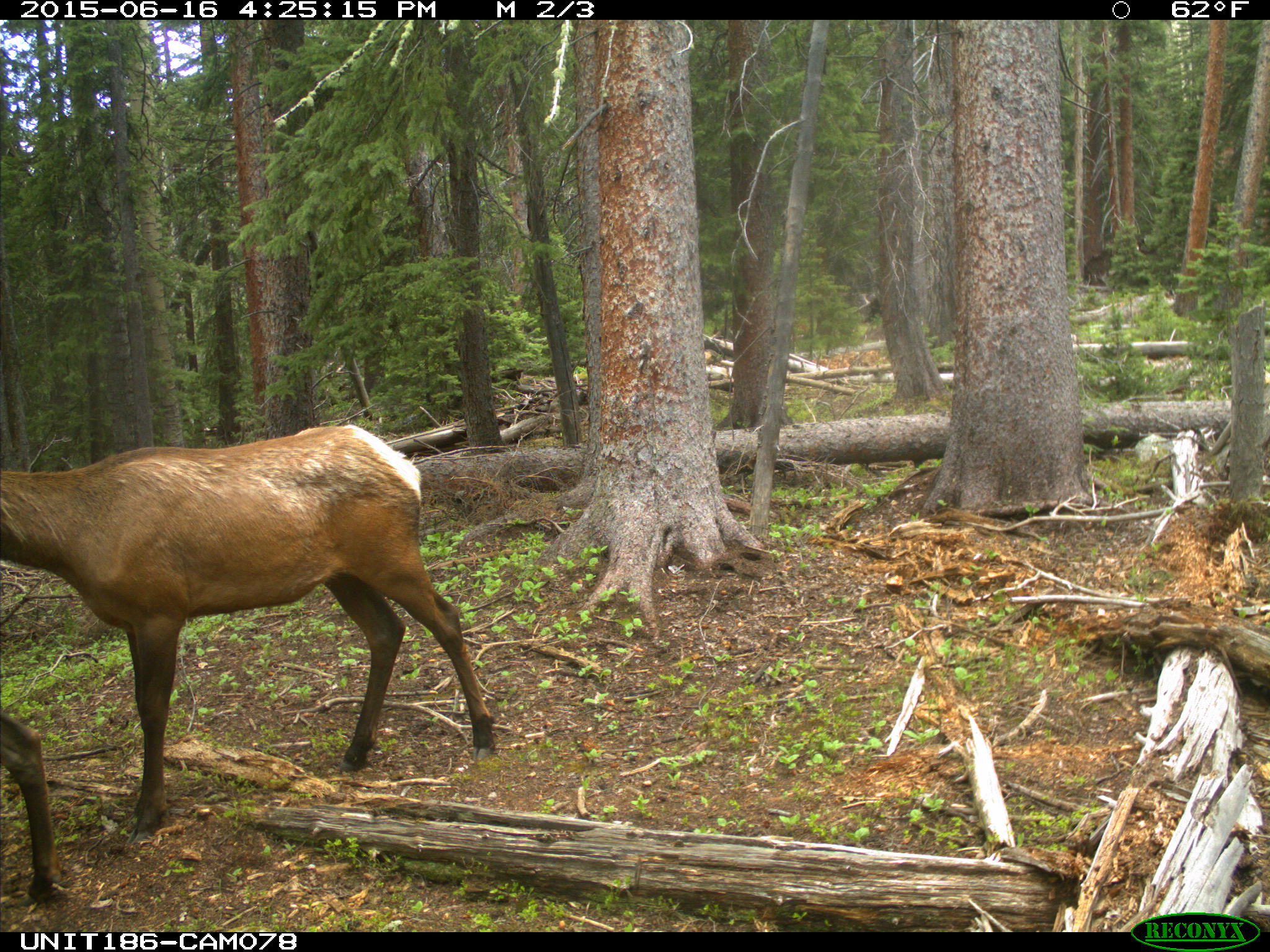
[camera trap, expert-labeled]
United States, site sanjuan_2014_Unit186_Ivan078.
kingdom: Animalia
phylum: Chordata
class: Mammalia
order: Artiodactyla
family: Cervidae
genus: Cervus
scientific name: Cervus elaphus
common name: red deer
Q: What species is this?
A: Cervus elaphus (red deer).